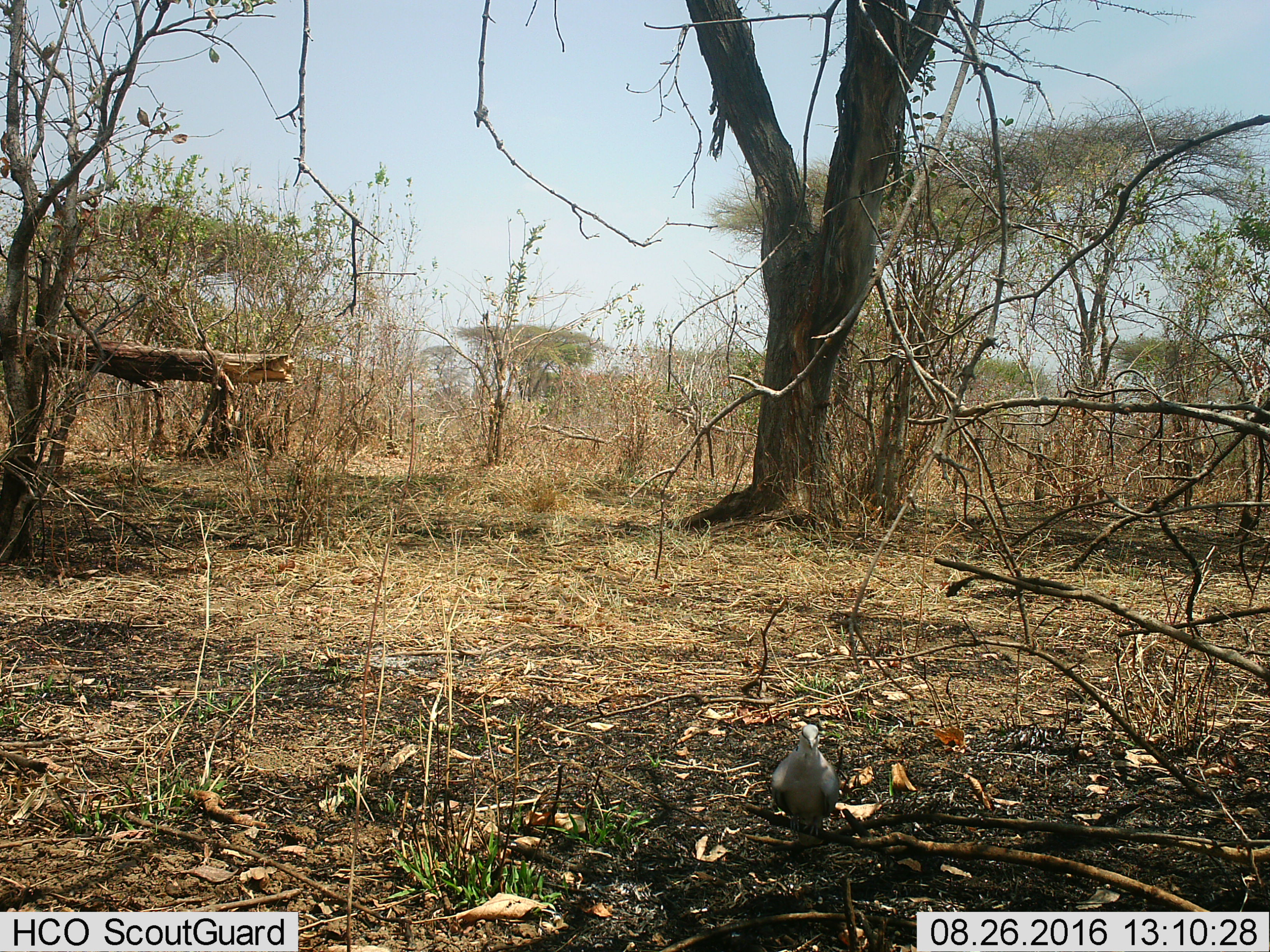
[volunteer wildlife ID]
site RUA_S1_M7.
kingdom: Animalia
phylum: Chordata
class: Aves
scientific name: Aves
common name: bird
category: birdother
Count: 1.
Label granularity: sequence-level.